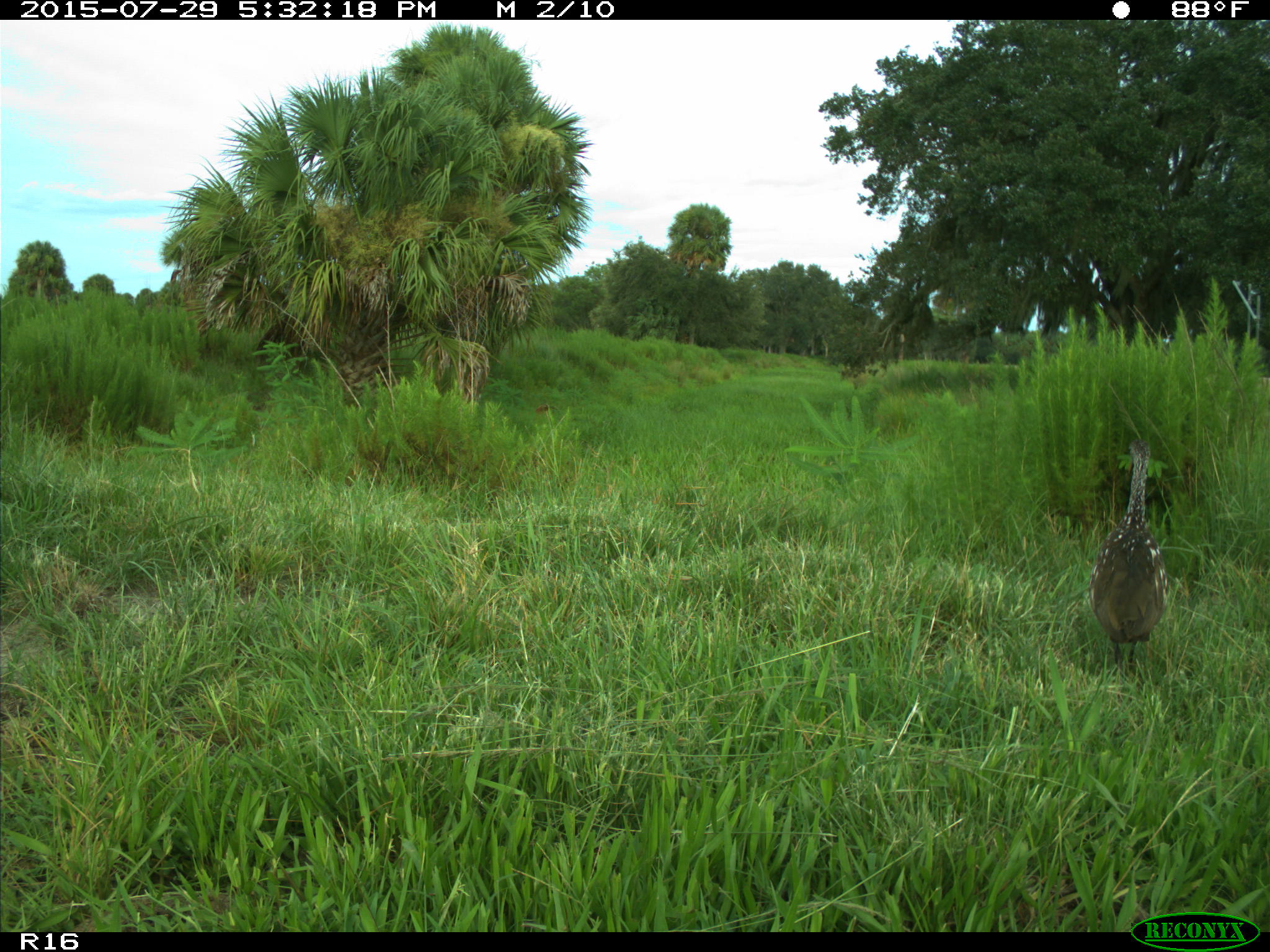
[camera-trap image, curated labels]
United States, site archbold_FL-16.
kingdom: Animalia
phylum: Chordata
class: Aves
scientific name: Aves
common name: birds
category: unidentified bird